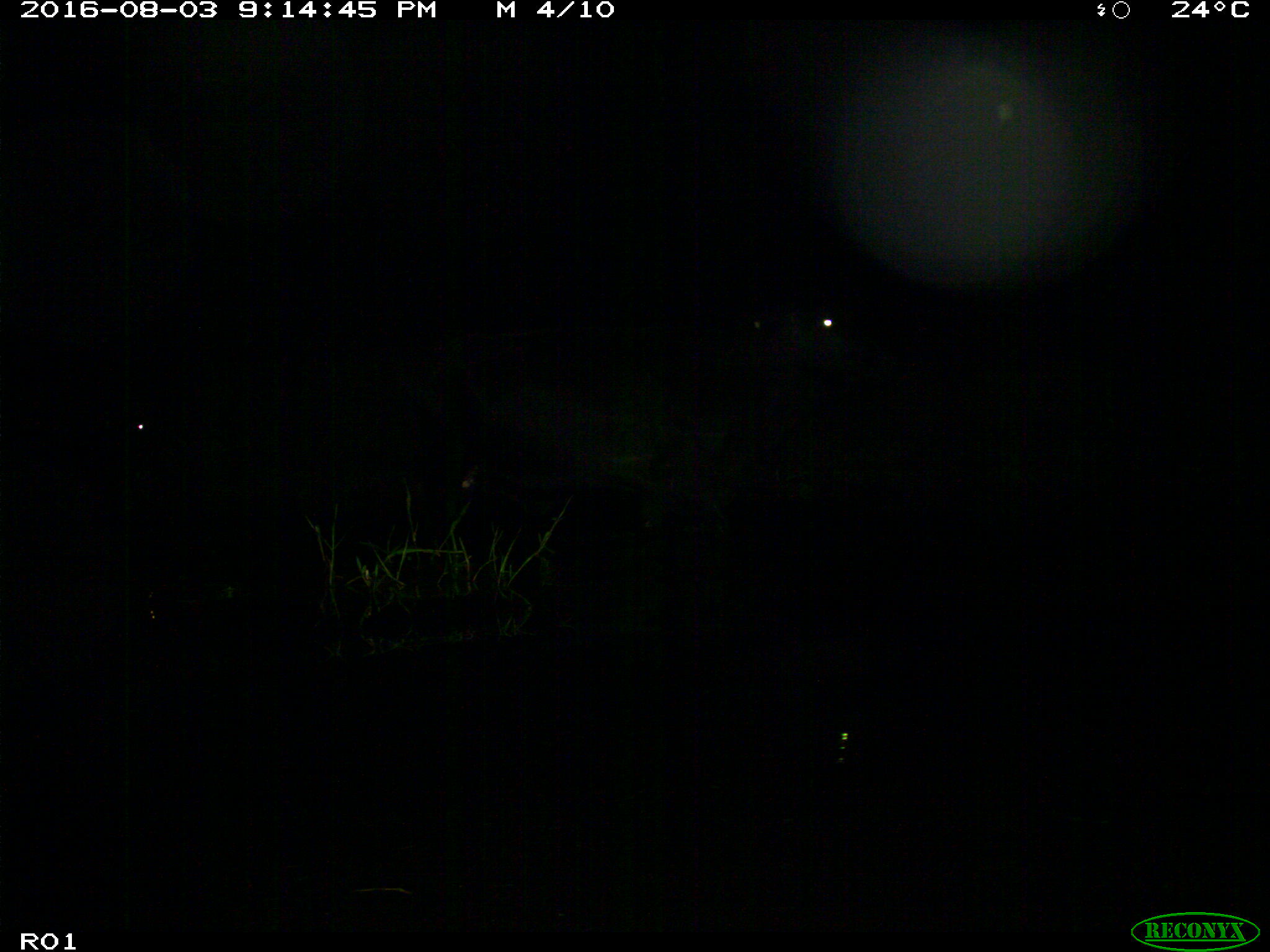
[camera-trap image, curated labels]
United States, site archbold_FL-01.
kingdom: Animalia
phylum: Chordata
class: Mammalia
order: Artiodactyla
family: Bovidae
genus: Bos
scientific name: Bos taurus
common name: domestic cow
Bos taurus (domestic cow).